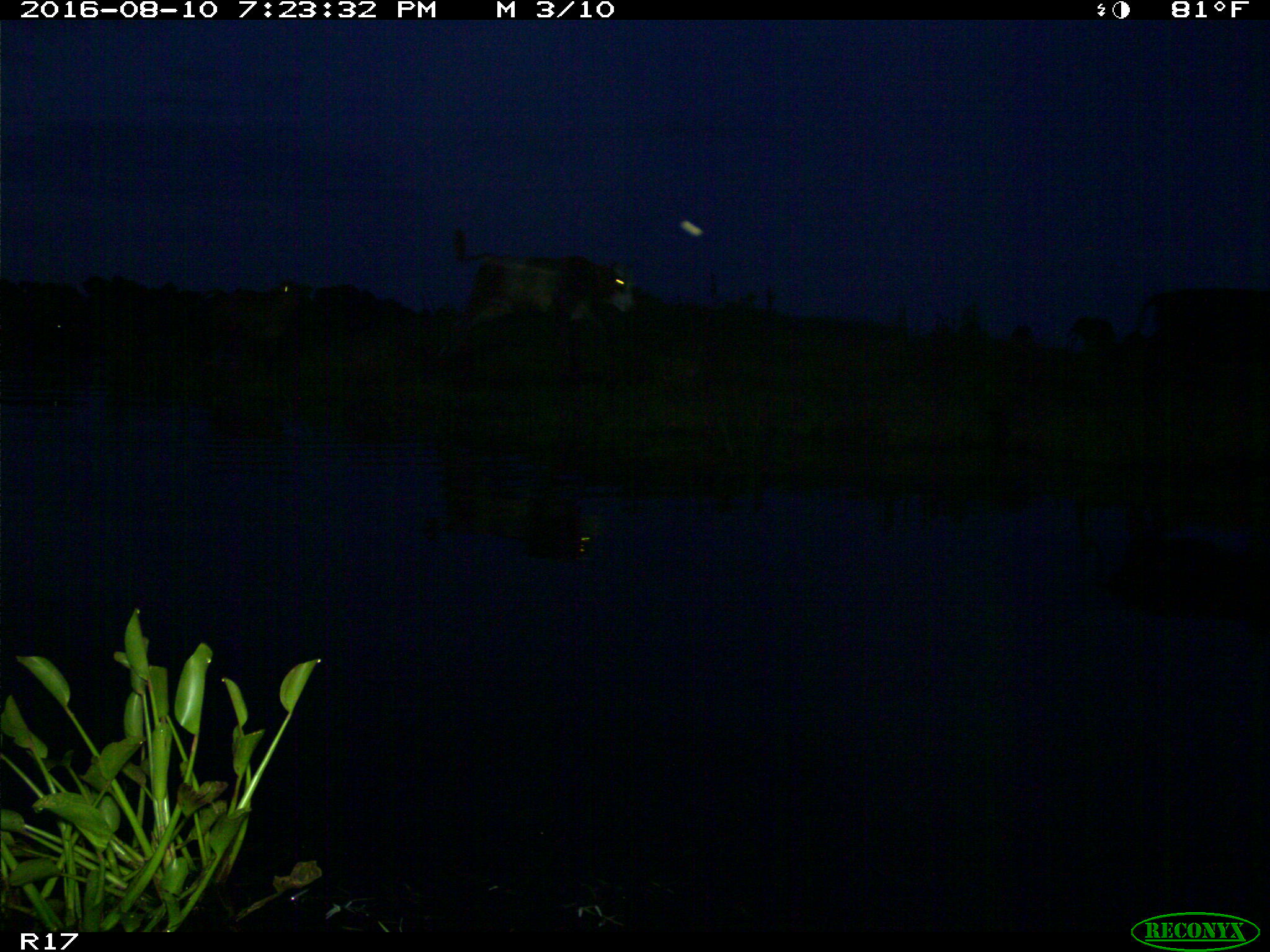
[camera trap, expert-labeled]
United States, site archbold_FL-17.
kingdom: Animalia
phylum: Chordata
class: Mammalia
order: Artiodactyla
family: Bovidae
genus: Bos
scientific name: Bos taurus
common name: domestic cow